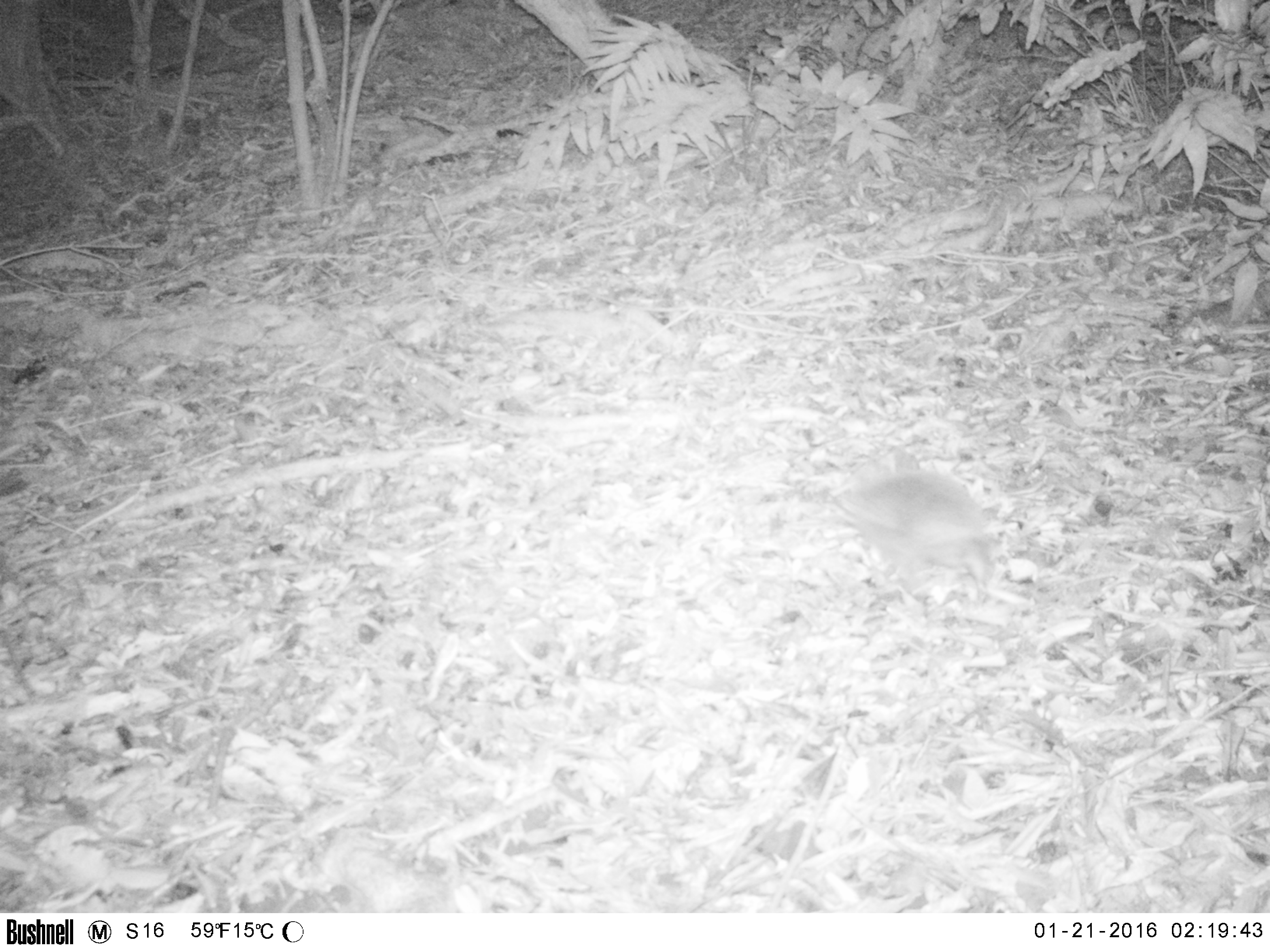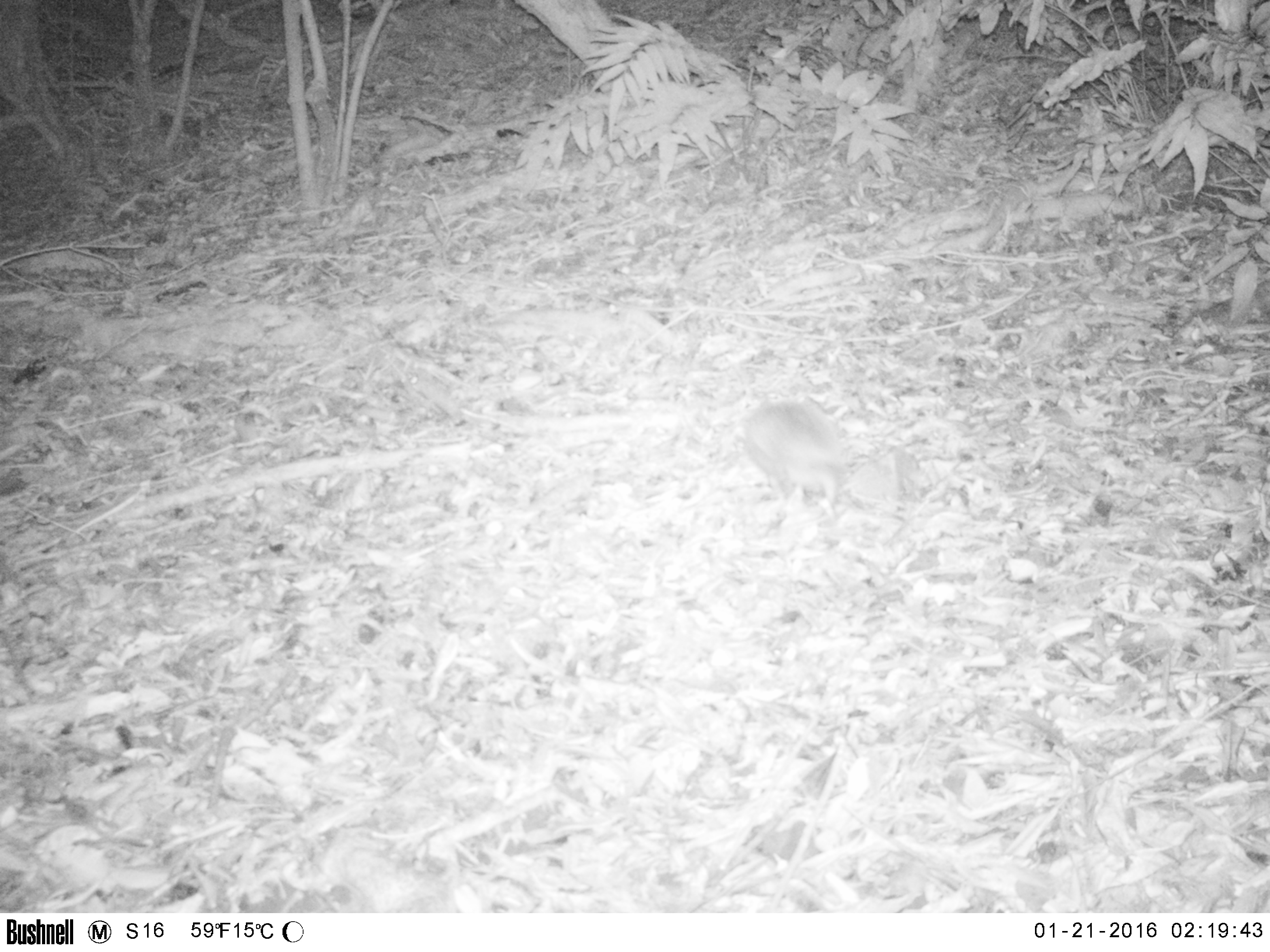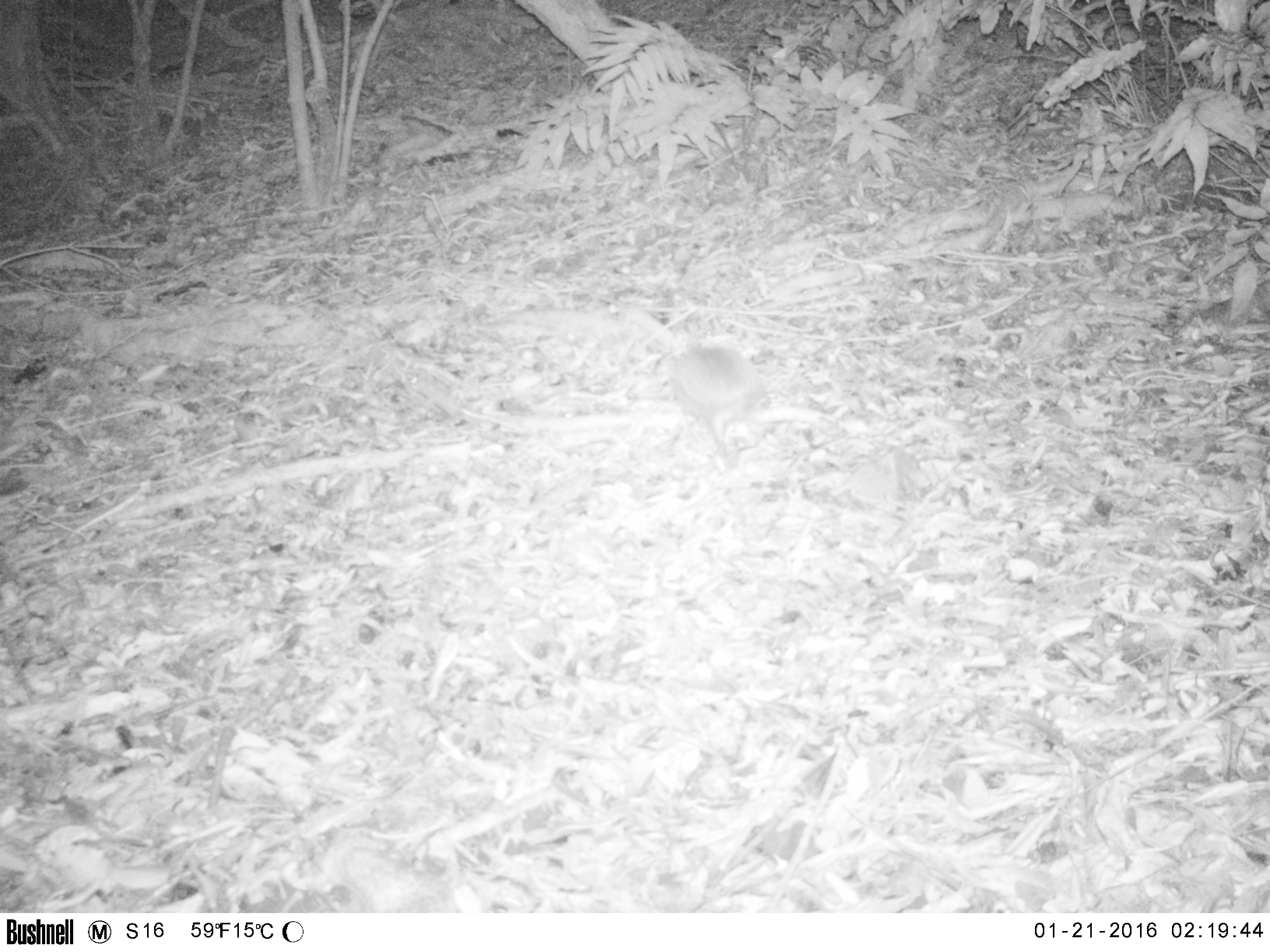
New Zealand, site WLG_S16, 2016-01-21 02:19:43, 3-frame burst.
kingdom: Animalia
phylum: Chordata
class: Mammalia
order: Eulipotyphla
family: Erinaceidae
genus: Erinaceus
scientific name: Erinaceus europaeus europaeus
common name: european hedgehog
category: hedgehog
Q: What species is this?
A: Hedgehog (european hedgehog) (Erinaceus europaeus europaeus).